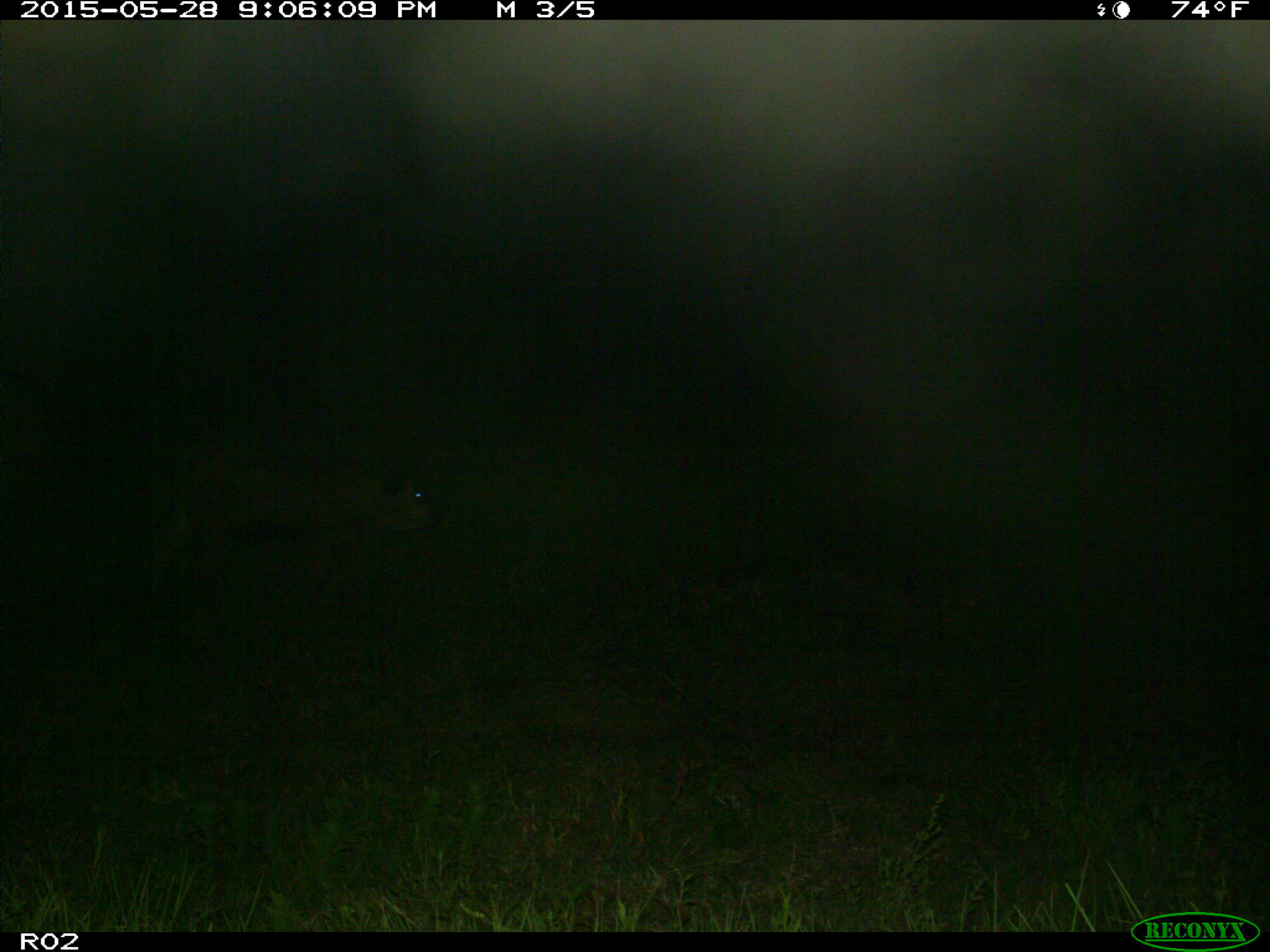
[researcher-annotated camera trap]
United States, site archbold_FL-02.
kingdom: Animalia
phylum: Chordata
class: Mammalia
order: Artiodactyla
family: Bovidae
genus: Bos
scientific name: Bos taurus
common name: domestic cow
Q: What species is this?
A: Bos taurus (domestic cow).